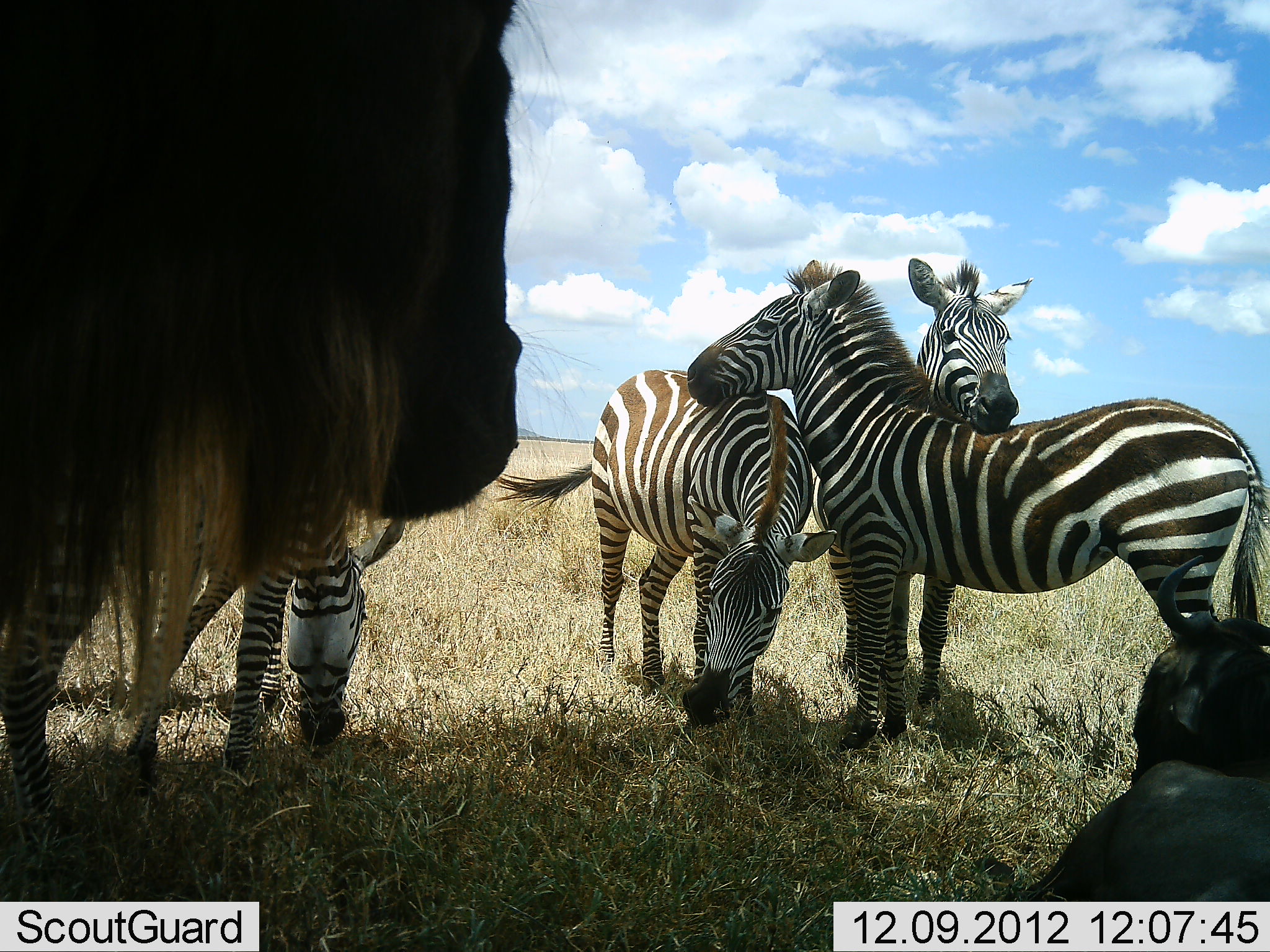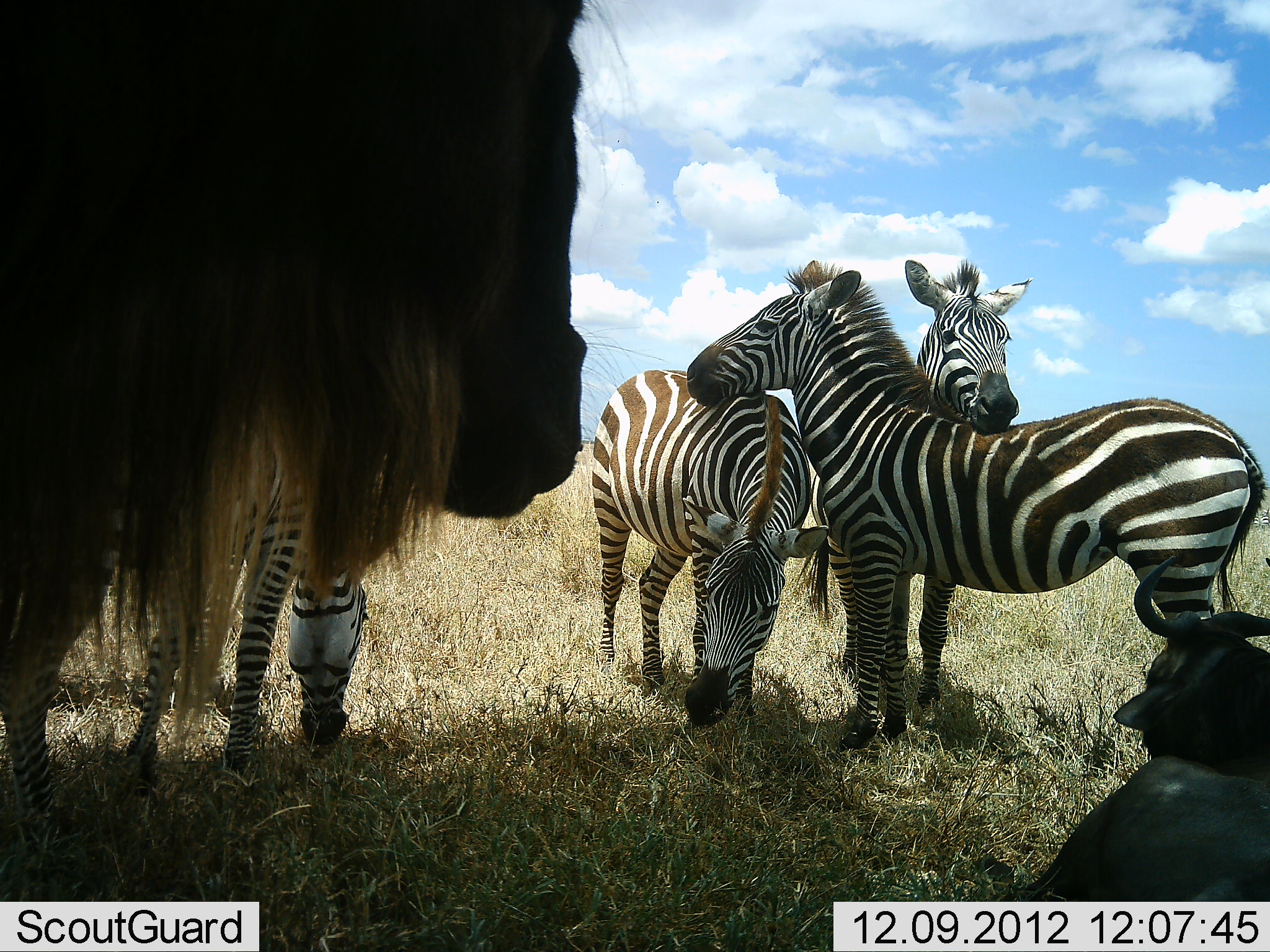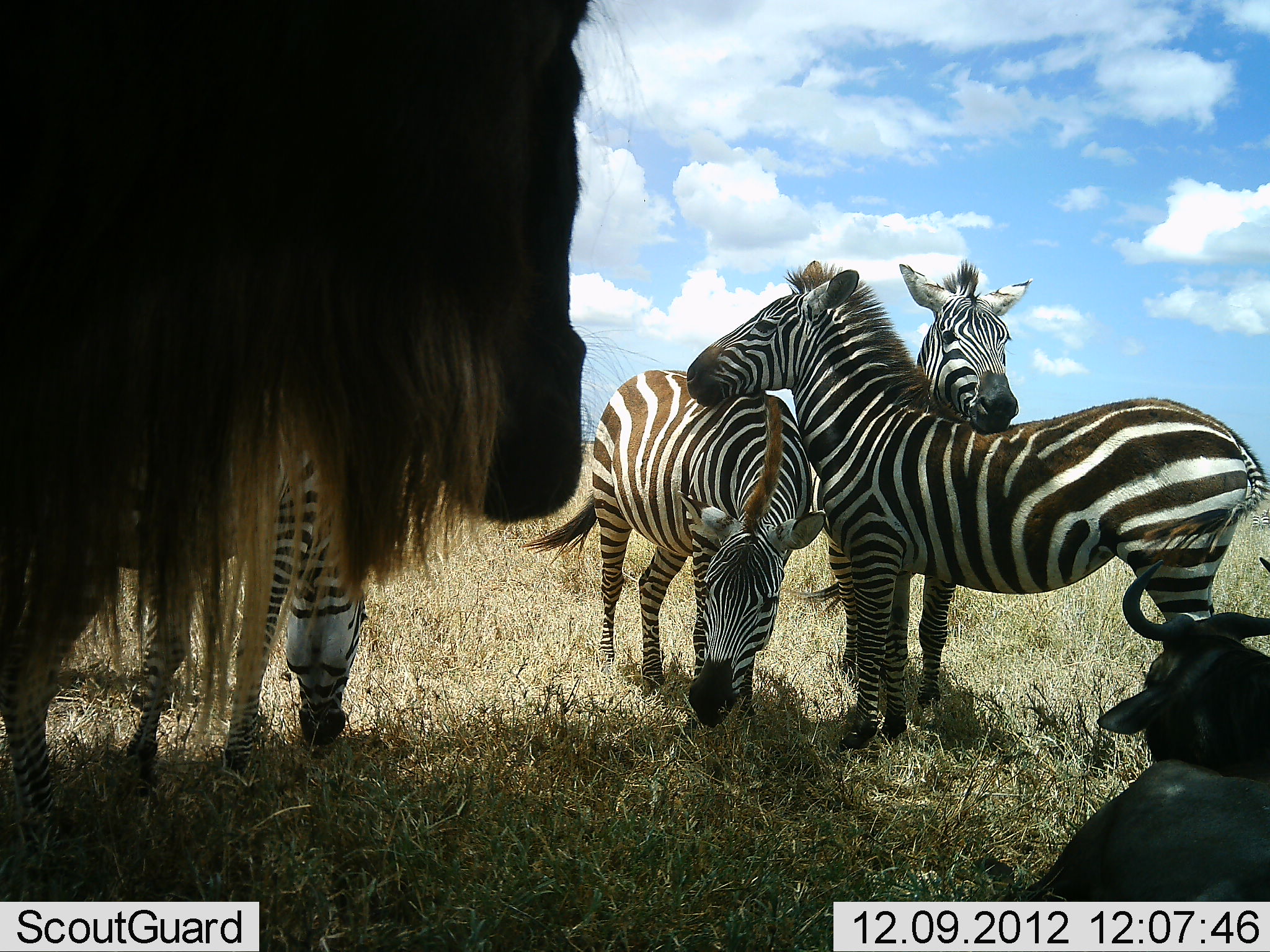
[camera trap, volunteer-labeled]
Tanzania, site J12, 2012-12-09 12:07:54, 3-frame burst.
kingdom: Animalia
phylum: Chordata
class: Mammalia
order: Artiodactyla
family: Bovidae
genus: Connochaetes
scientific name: Connochaetes taurinus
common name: blue wildebeest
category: wildebeest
Wildebeest (blue wildebeest) (Connochaetes taurinus), count 2. Behavior (volunteer vote fractions): standing 100%, resting 90%, moving 0%, interacting 0%. Young present (vote fraction): 10%. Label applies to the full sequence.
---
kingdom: Animalia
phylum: Chordata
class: Mammalia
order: Perissodactyla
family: Equidae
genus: Equus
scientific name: Equus quagga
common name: plains zebra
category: zebra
Zebra (plains zebra) (Equus quagga), count 4. Behavior (volunteer vote fractions): standing 82%, resting 18%, moving 0%, interacting 27%. Young present (vote fraction): 0%. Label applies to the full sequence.